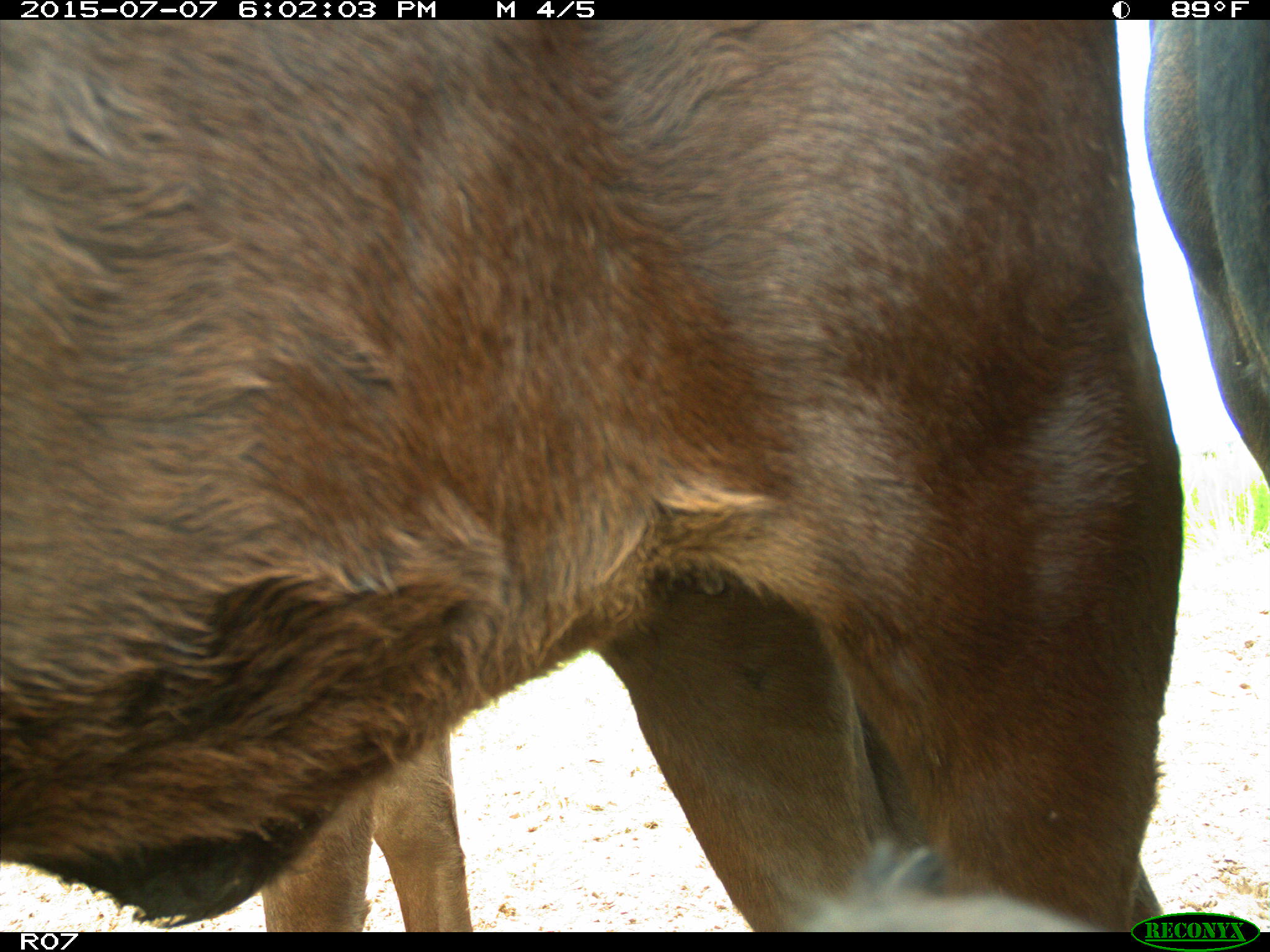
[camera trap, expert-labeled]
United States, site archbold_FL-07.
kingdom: Animalia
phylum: Chordata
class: Mammalia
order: Artiodactyla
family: Bovidae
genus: Bos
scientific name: Bos taurus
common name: domestic cow